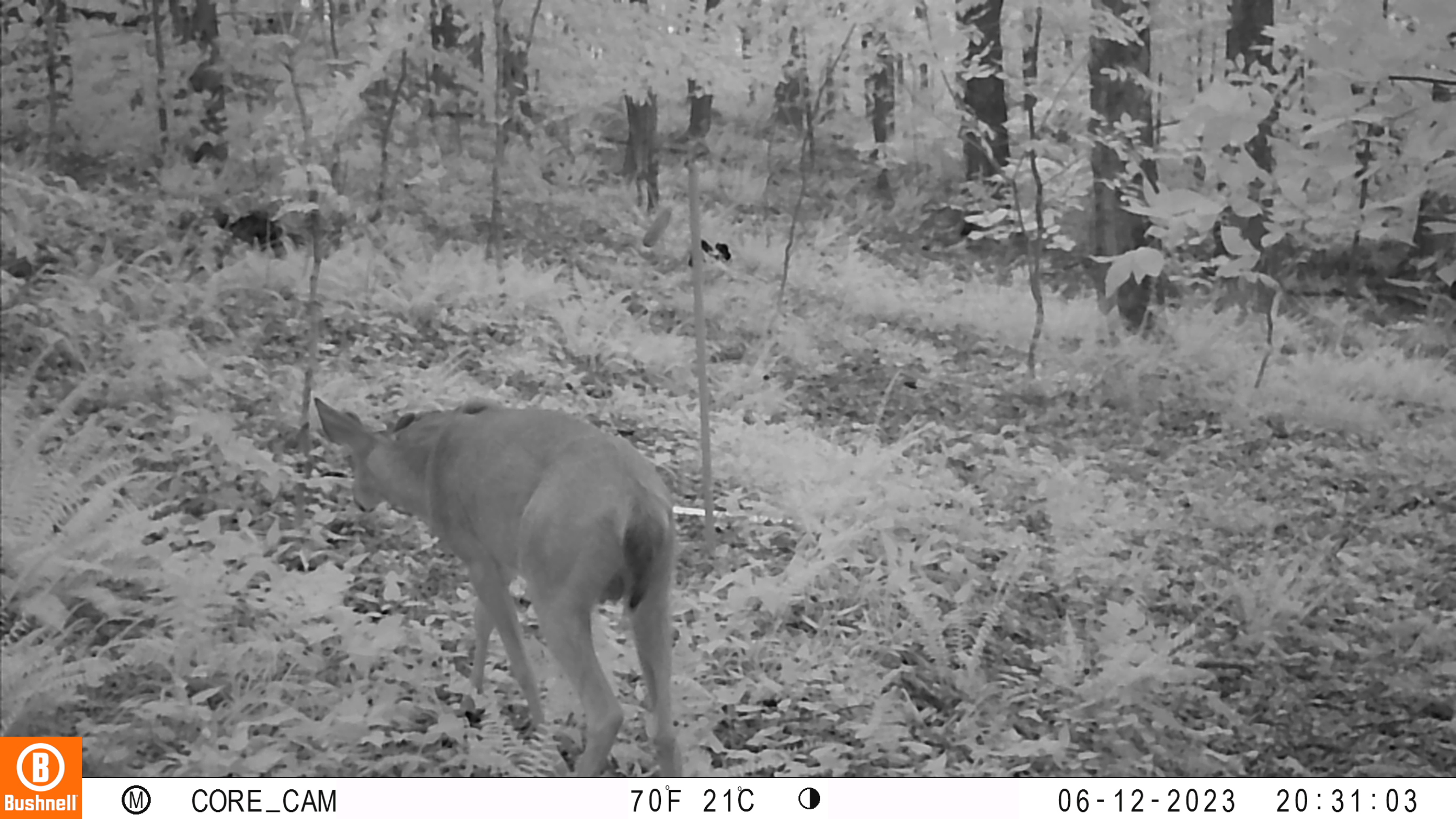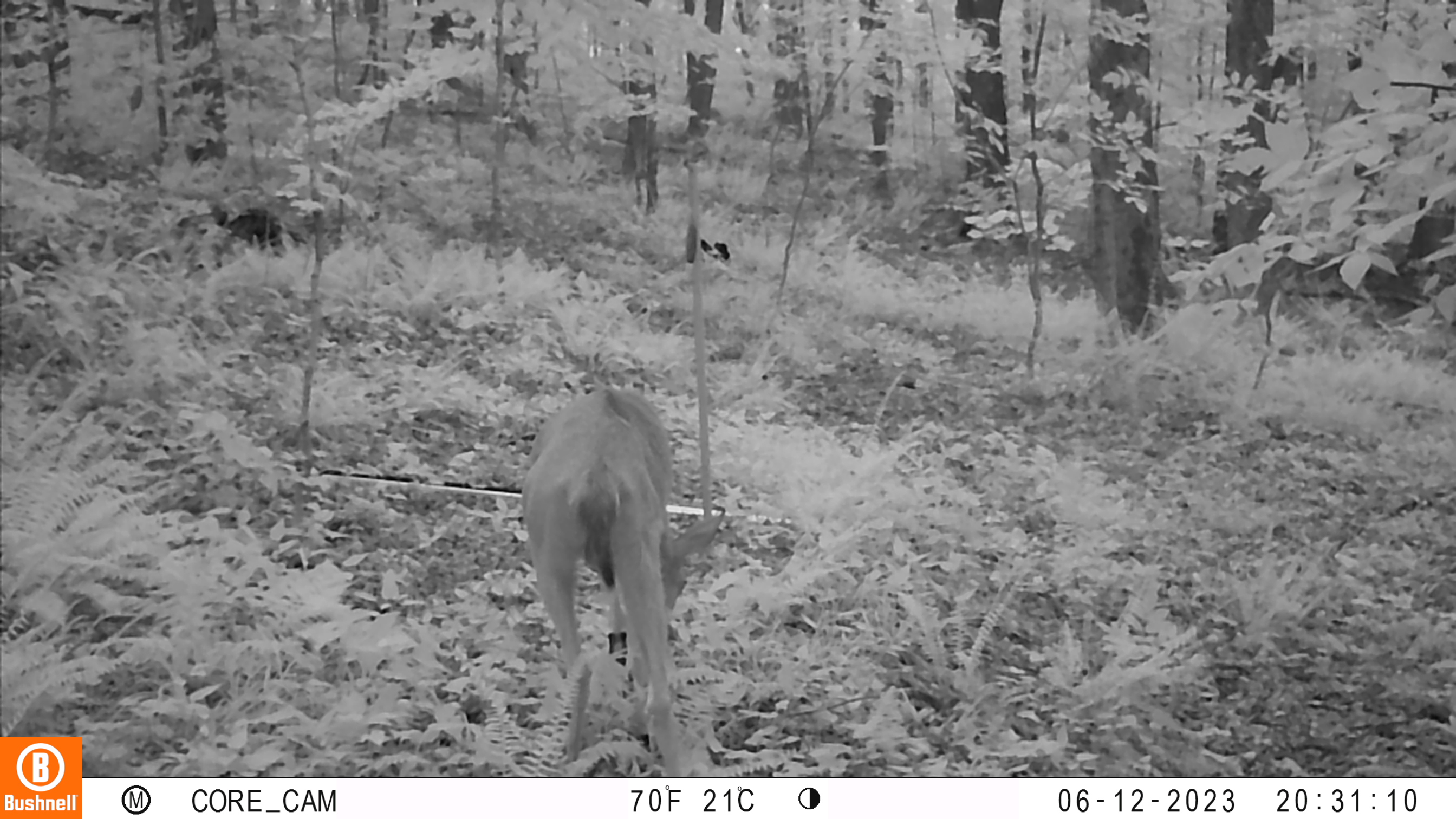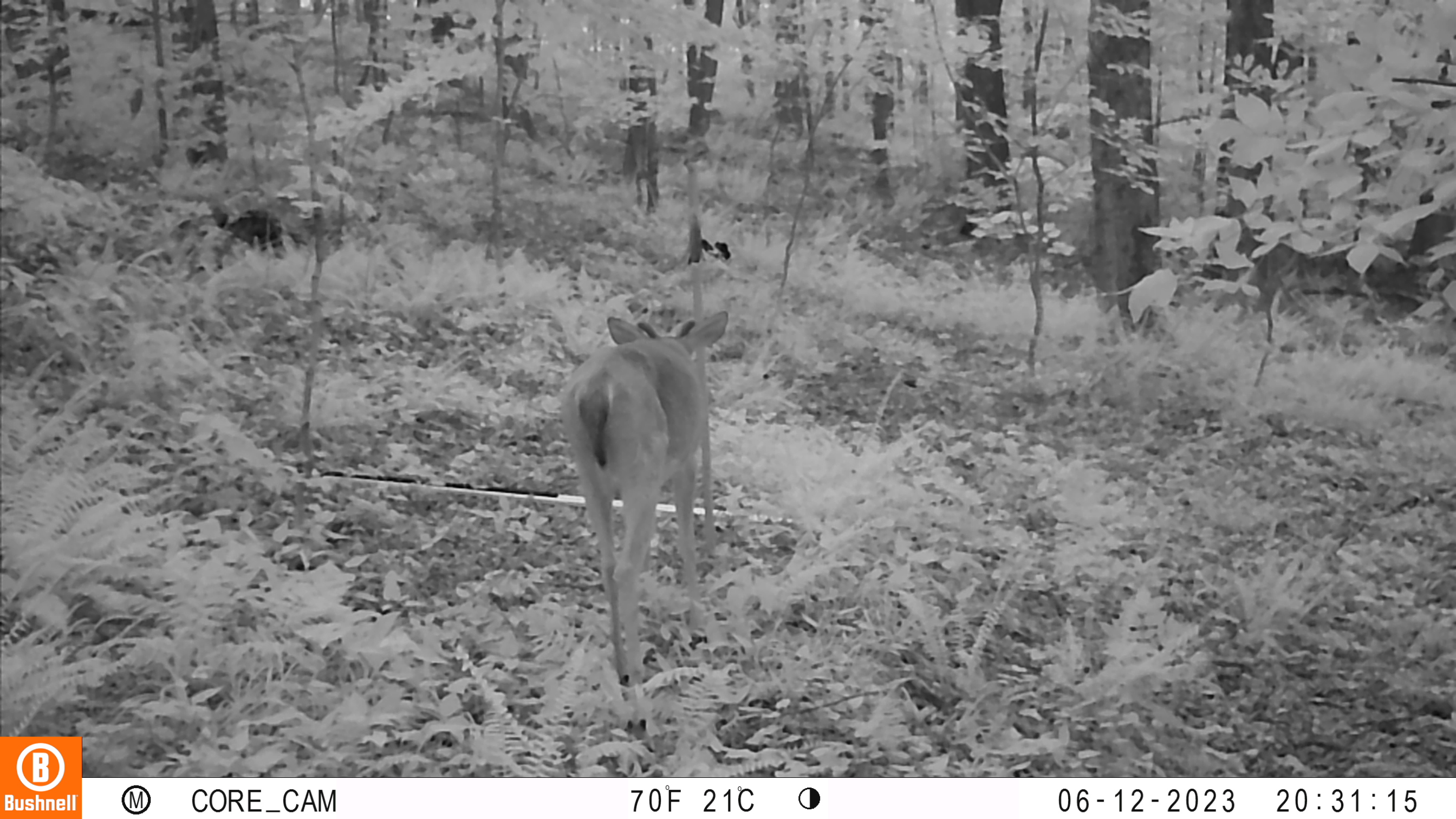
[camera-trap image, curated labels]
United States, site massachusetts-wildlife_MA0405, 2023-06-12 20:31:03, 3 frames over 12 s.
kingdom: Animalia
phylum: Chordata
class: Mammalia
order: Artiodactyla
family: Cervidae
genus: Odocoileus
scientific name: Odocoileus virginianus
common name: white-tailed deer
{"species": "white-tailed deer (Odocoileus virginianus)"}